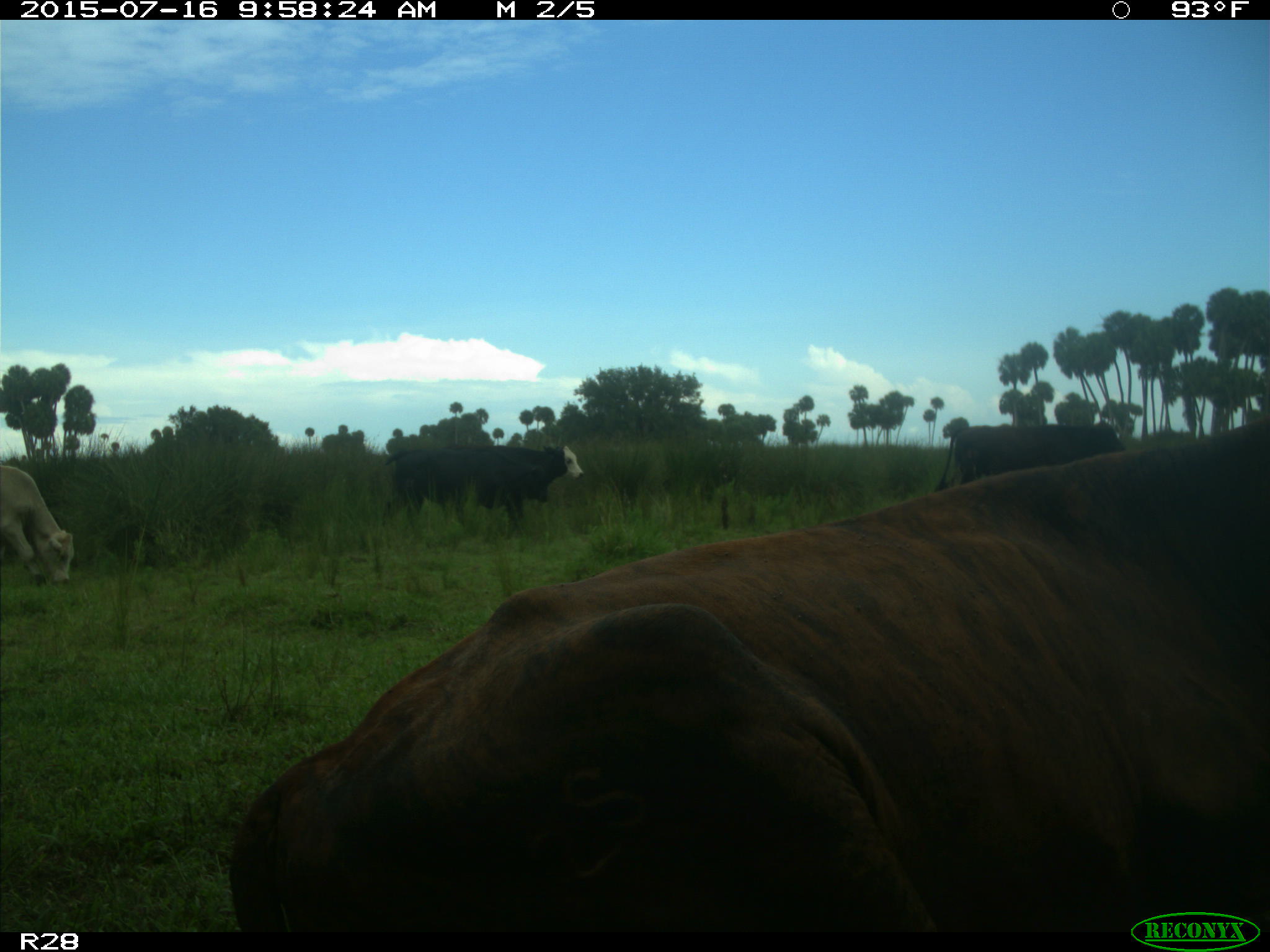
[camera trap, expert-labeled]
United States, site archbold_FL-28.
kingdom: Animalia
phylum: Chordata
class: Mammalia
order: Artiodactyla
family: Bovidae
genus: Bos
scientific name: Bos taurus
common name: domestic cow